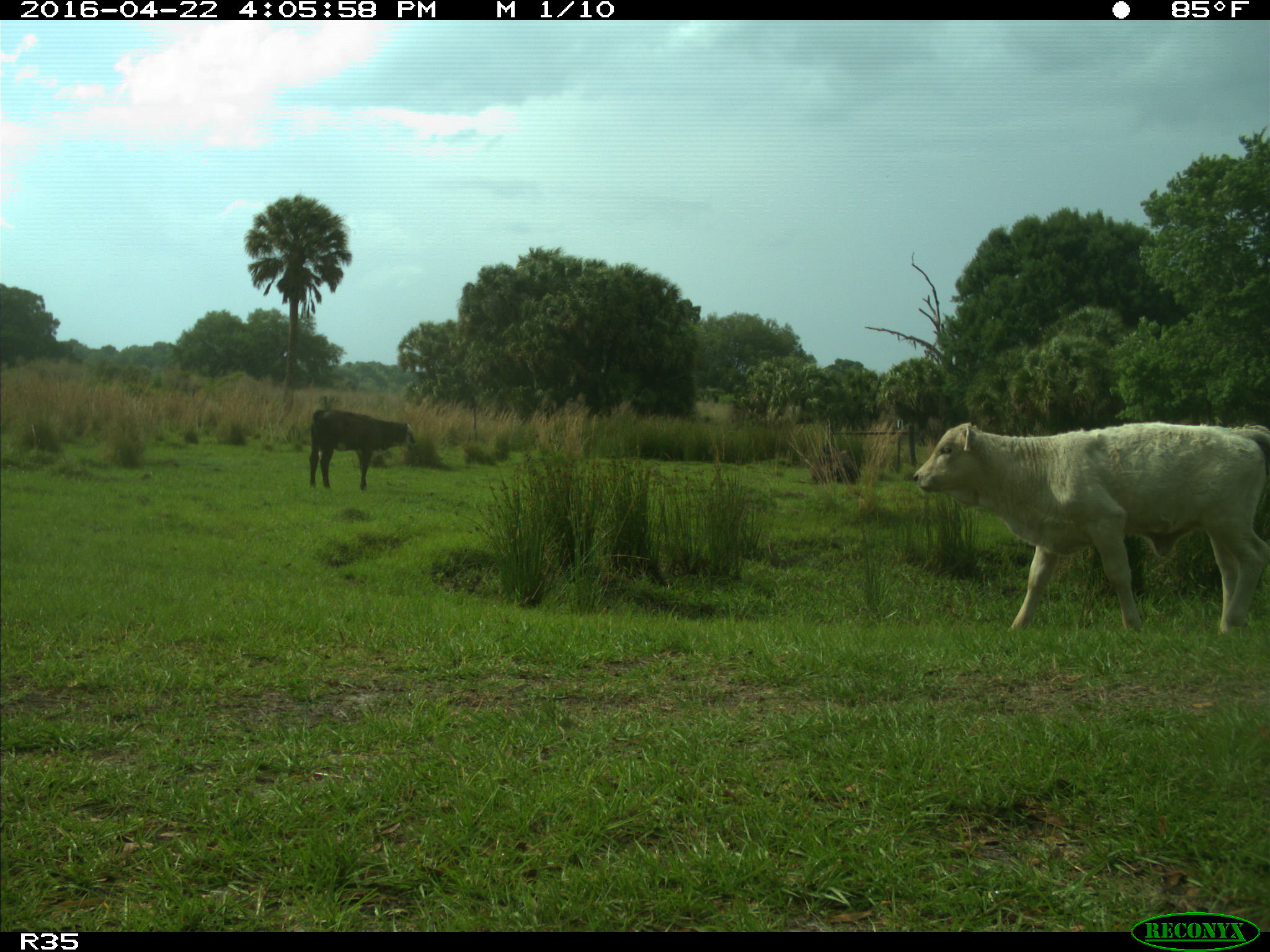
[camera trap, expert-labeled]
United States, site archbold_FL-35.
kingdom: Animalia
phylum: Chordata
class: Mammalia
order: Artiodactyla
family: Bovidae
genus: Bos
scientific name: Bos taurus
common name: domestic cow